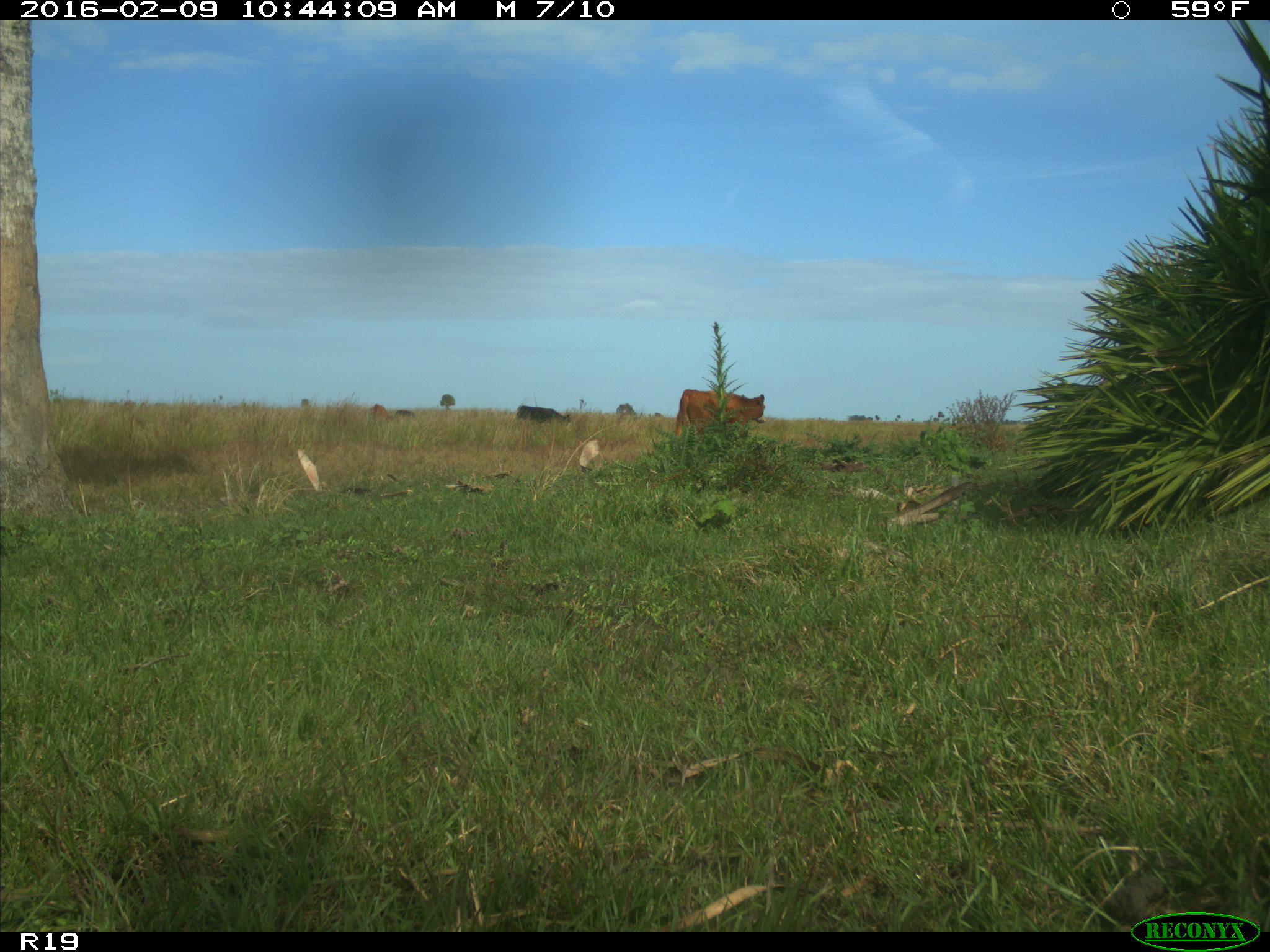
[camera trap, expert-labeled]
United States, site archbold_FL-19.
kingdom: Animalia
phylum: Chordata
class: Mammalia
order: Artiodactyla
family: Bovidae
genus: Bos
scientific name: Bos taurus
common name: domestic cow